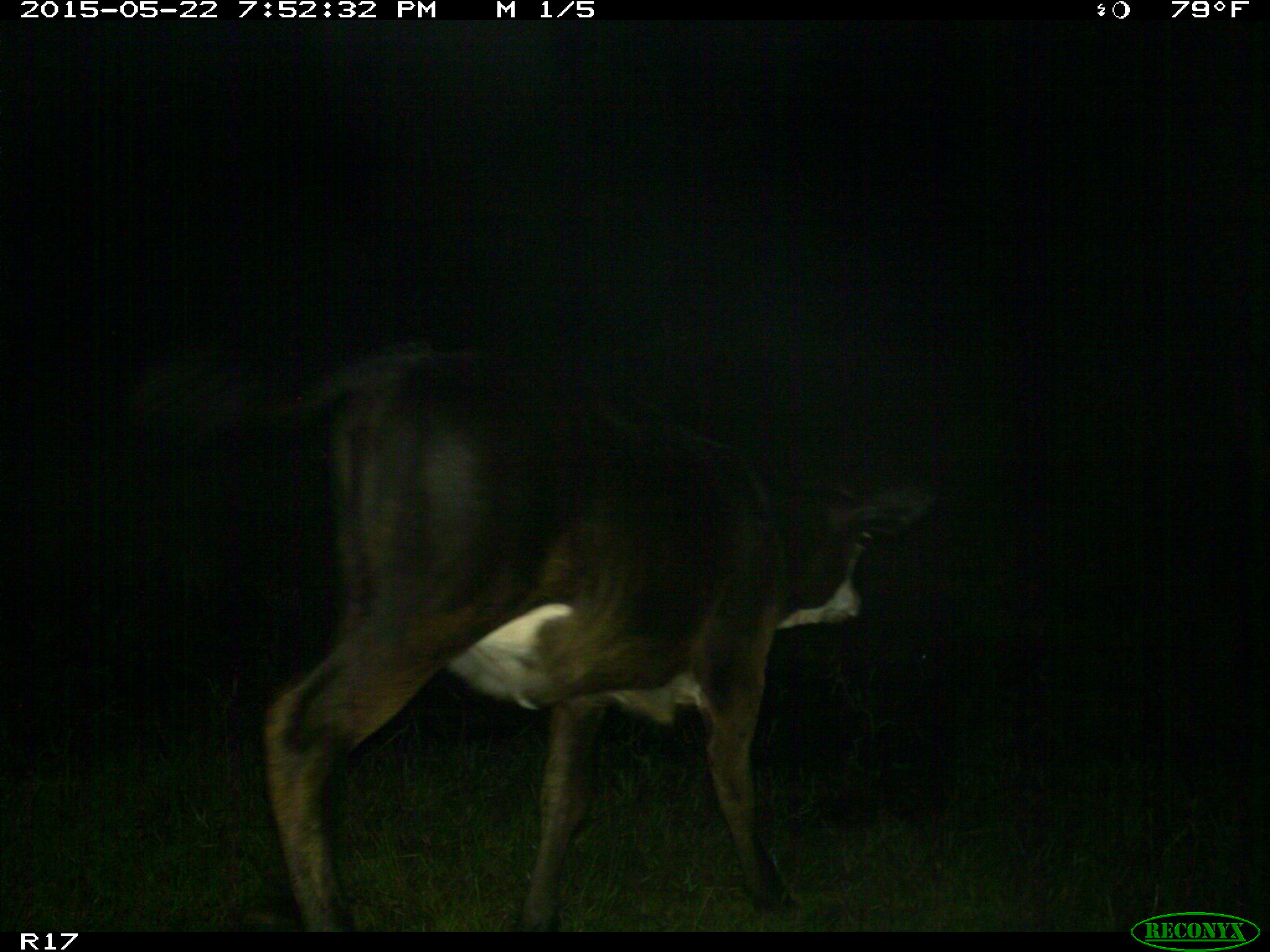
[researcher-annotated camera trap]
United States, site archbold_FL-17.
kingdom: Animalia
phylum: Chordata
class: Mammalia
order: Artiodactyla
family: Bovidae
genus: Bos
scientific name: Bos taurus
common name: domestic cow